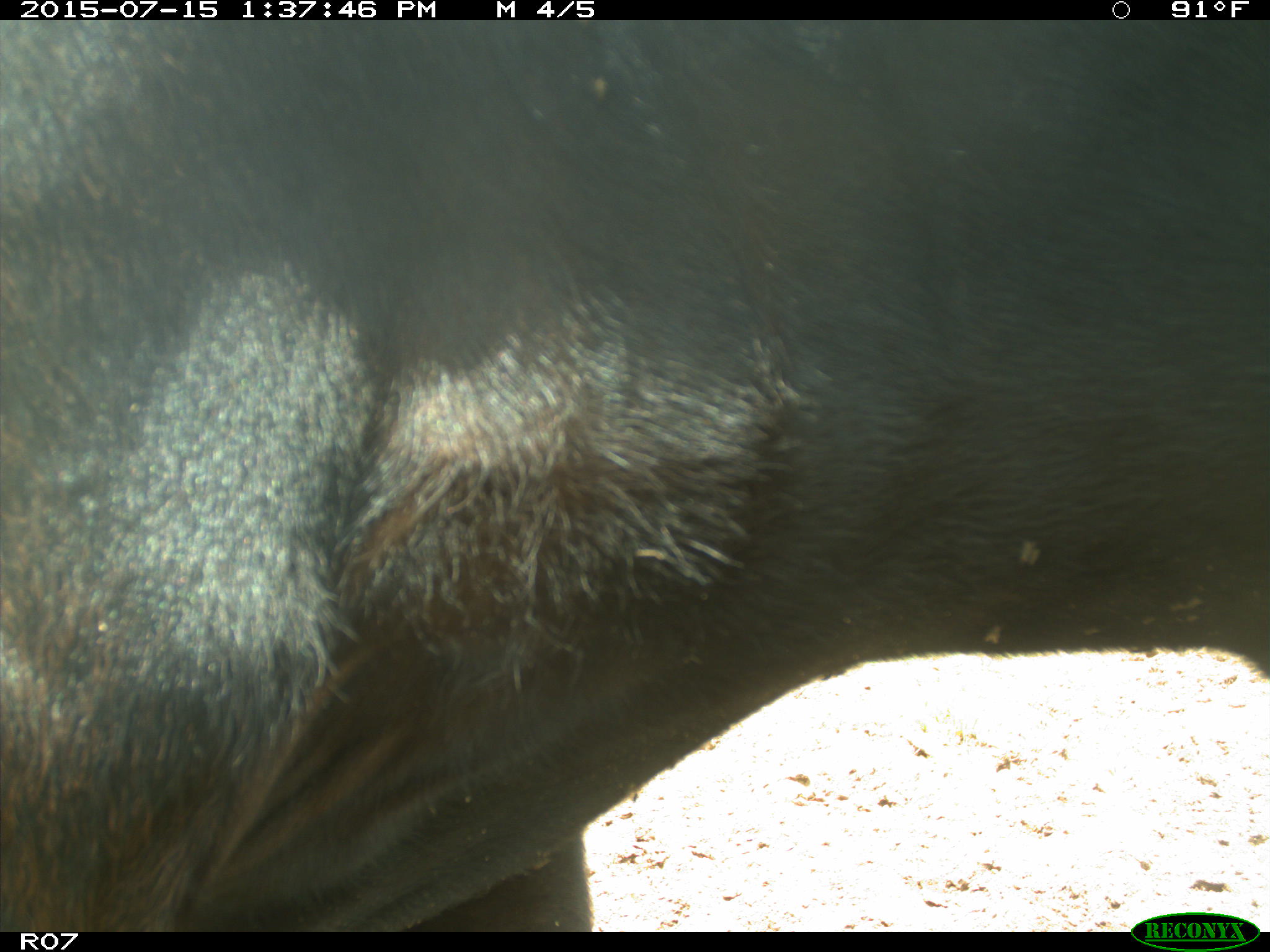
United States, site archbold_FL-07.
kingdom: Animalia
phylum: Chordata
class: Mammalia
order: Artiodactyla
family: Bovidae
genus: Bos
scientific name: Bos taurus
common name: domestic cow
Bos taurus (domestic cow).